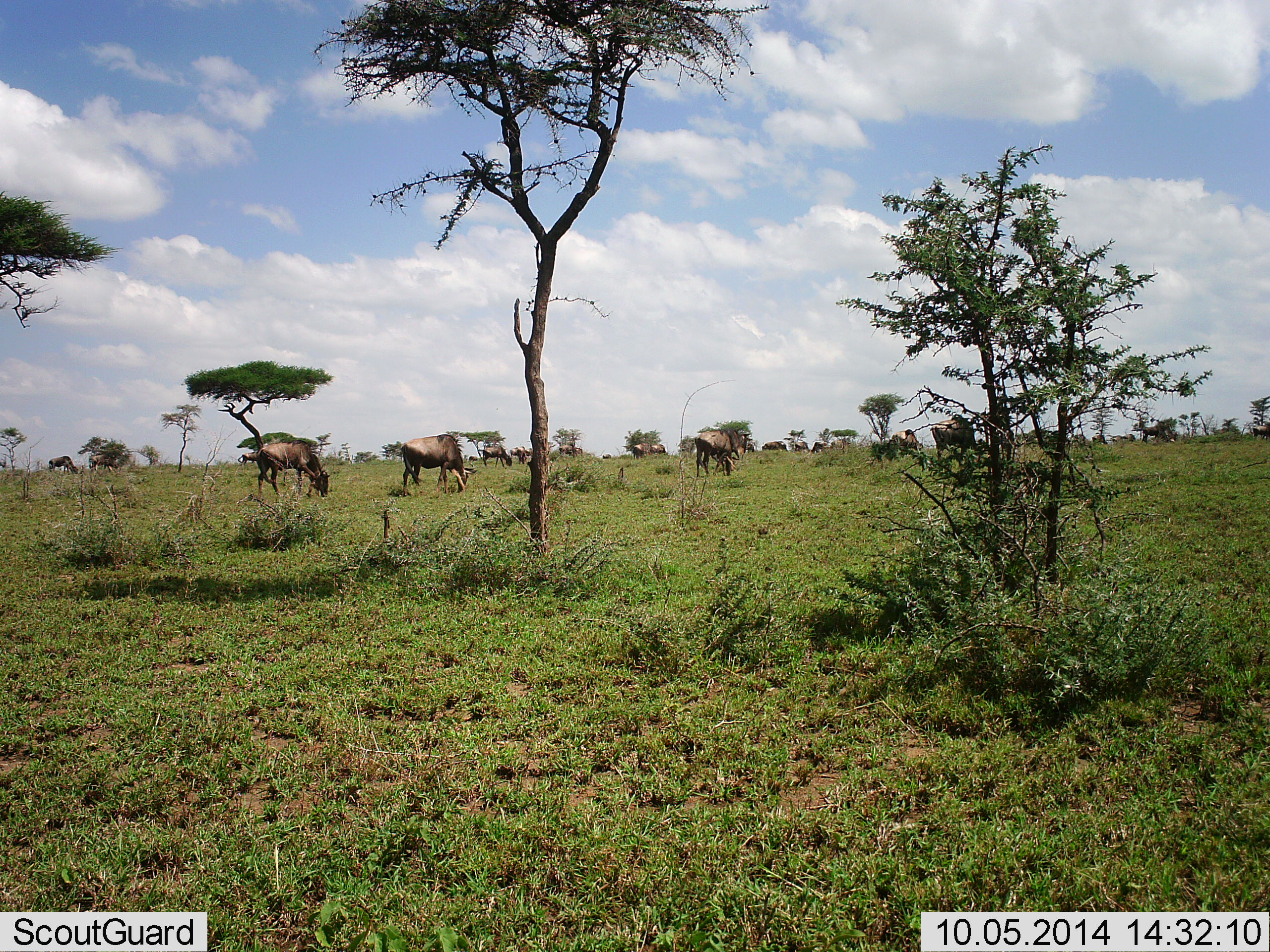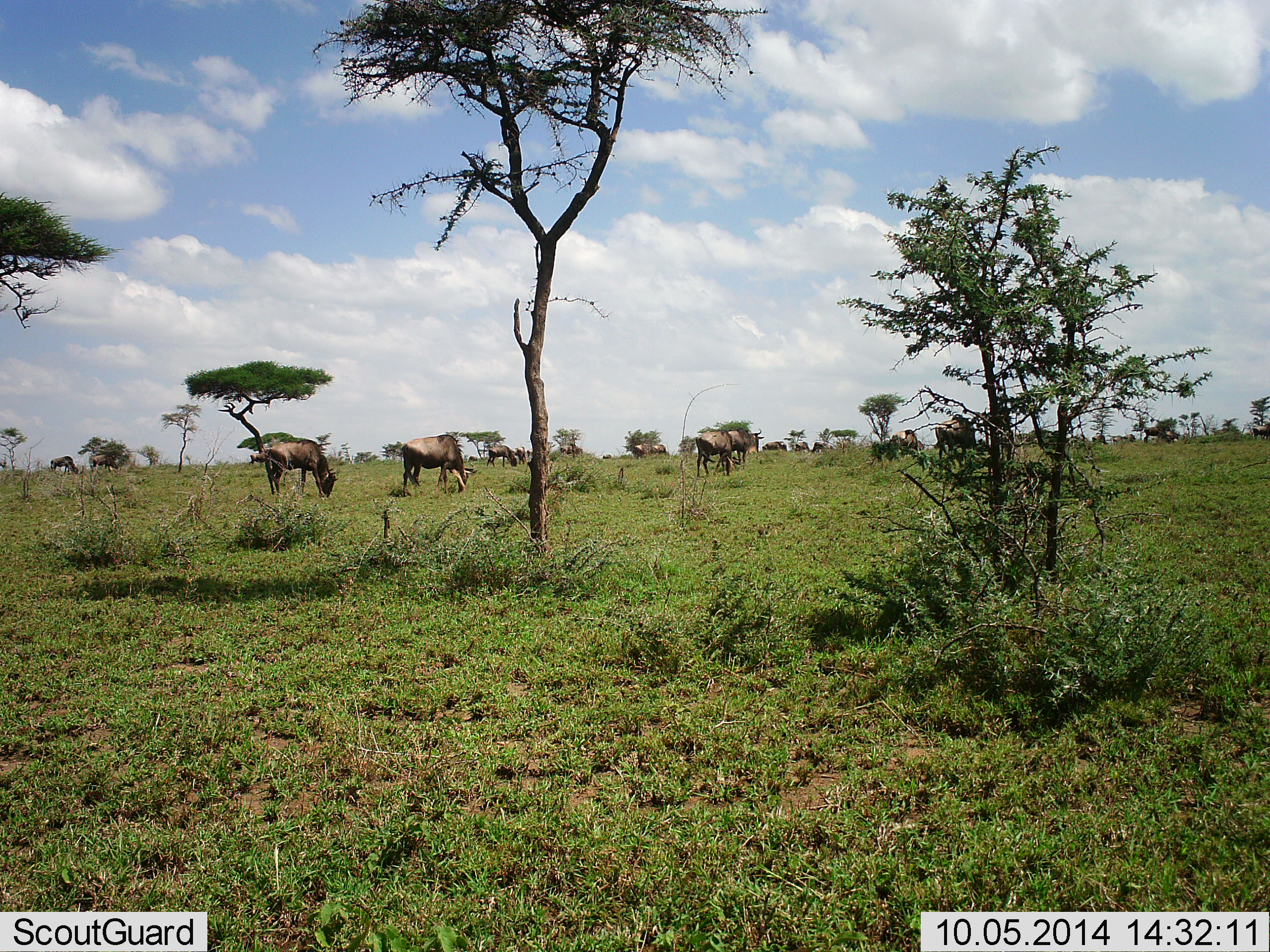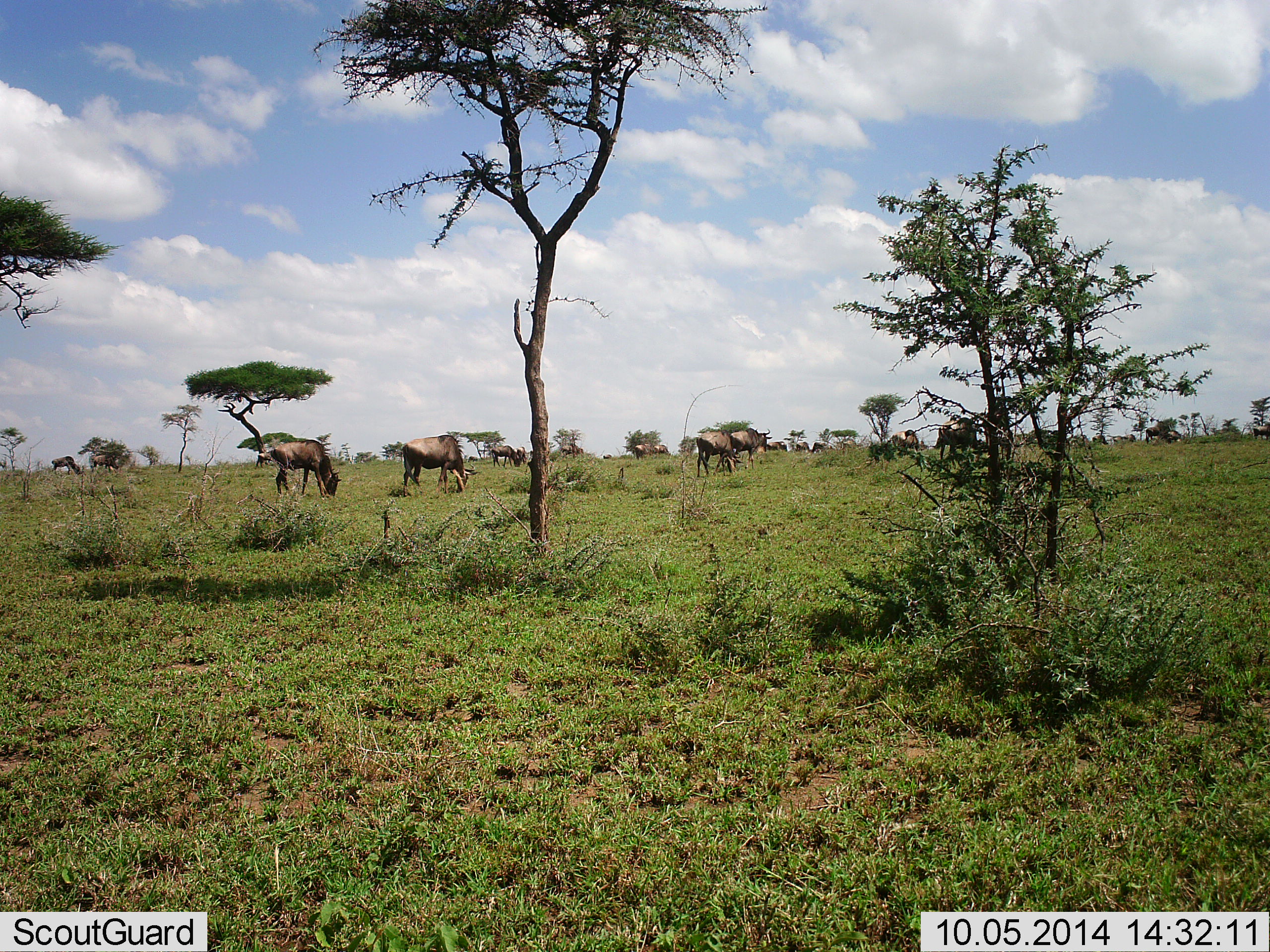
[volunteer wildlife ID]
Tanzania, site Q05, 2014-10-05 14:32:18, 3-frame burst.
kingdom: Animalia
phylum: Chordata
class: Mammalia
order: Artiodactyla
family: Bovidae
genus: Connochaetes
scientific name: Connochaetes taurinus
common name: blue wildebeest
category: wildebeest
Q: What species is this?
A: Wildebeest (blue wildebeest) (Connochaetes taurinus).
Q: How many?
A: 11-50.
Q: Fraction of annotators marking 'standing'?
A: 10%.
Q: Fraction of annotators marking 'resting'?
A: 0%.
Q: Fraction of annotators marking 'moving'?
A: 50%.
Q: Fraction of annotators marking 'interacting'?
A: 0%.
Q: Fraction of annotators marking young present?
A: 0%.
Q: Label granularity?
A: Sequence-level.